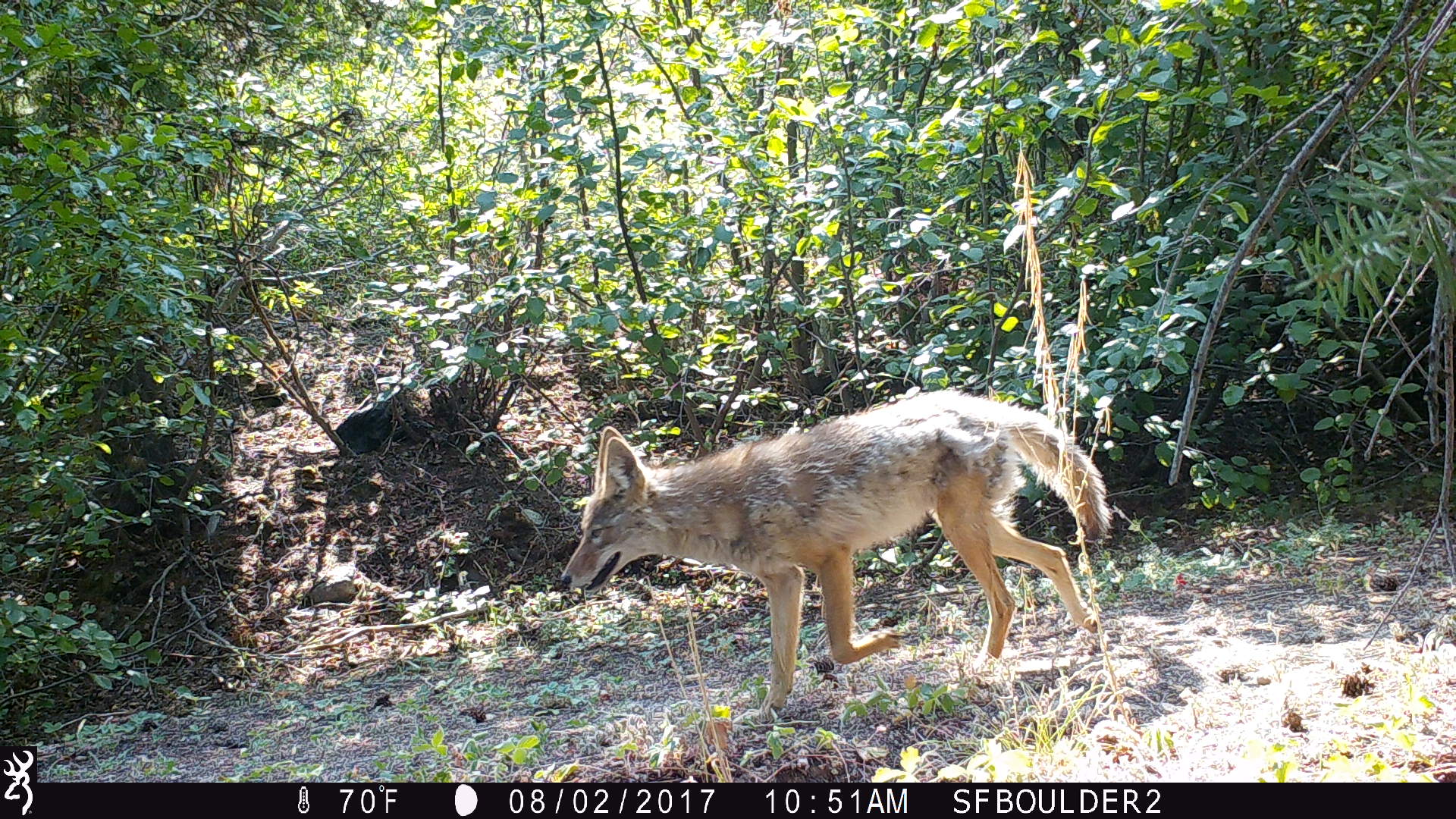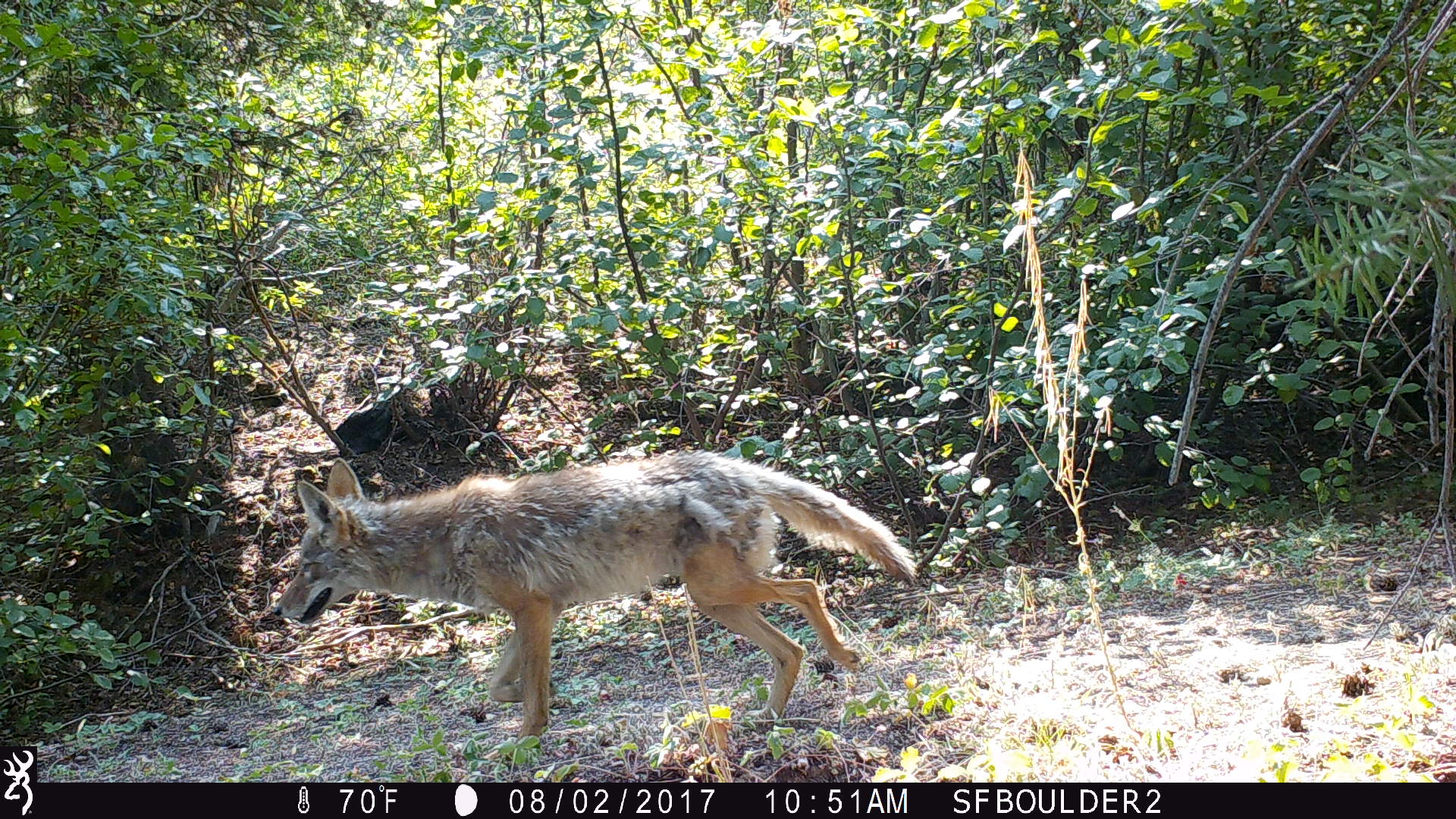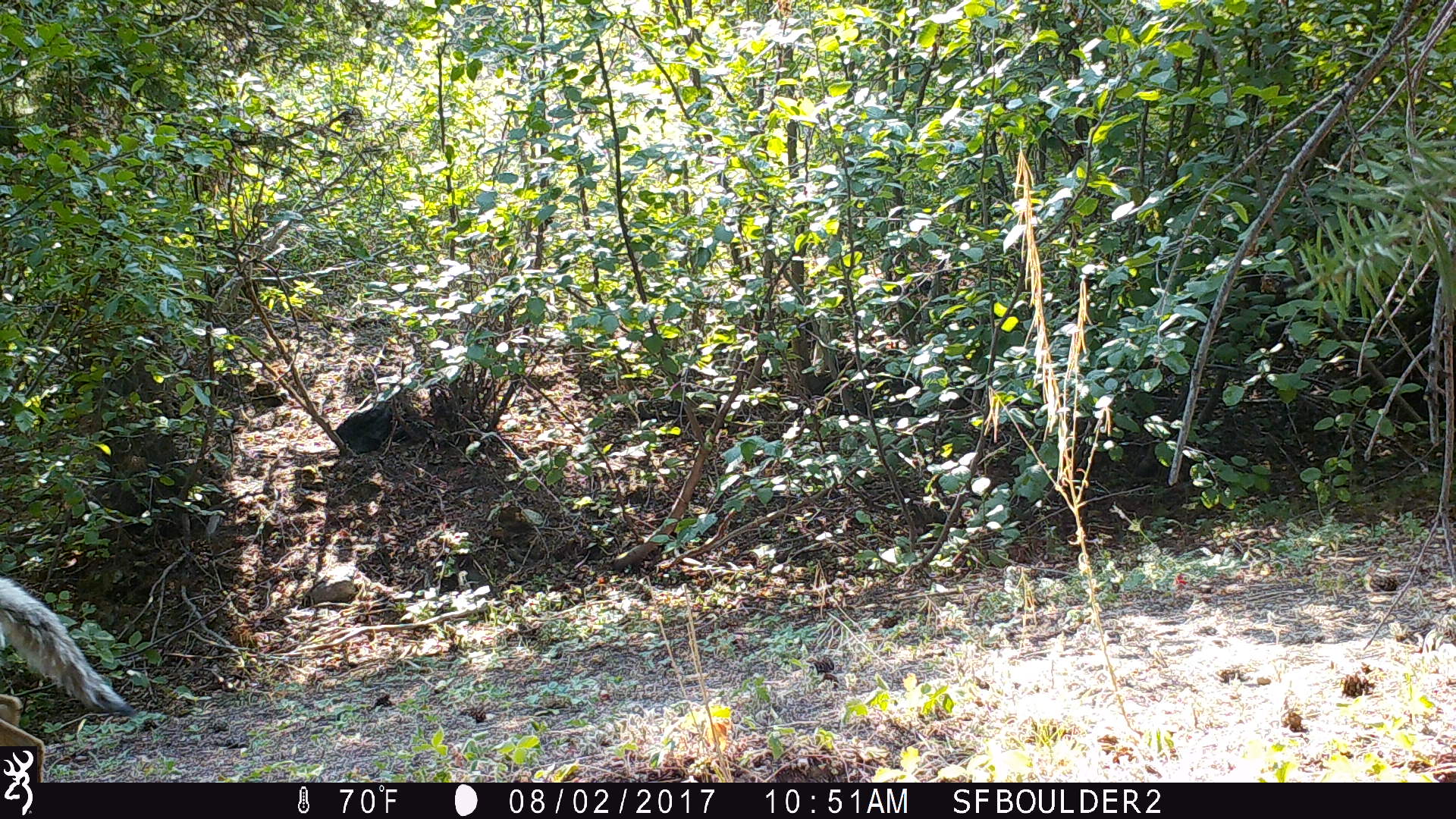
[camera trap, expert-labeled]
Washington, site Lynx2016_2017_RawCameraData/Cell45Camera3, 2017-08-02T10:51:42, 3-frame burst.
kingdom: Animalia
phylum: Chordata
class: Mammalia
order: Carnivora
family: Canidae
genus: Canis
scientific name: Canis latrans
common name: coyote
Canis latrans (coyote). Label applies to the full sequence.